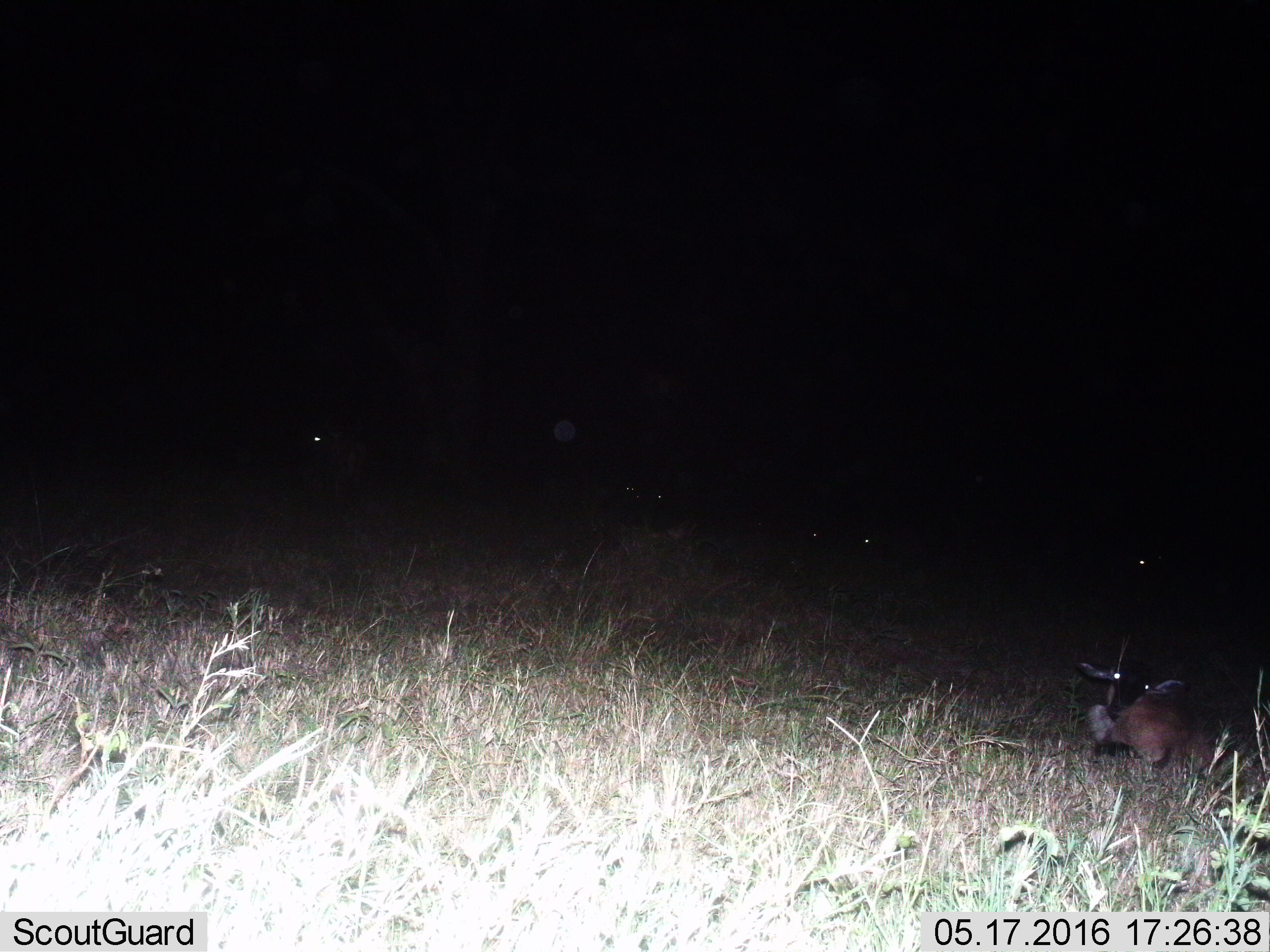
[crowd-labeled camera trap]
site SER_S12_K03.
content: unidentified animal